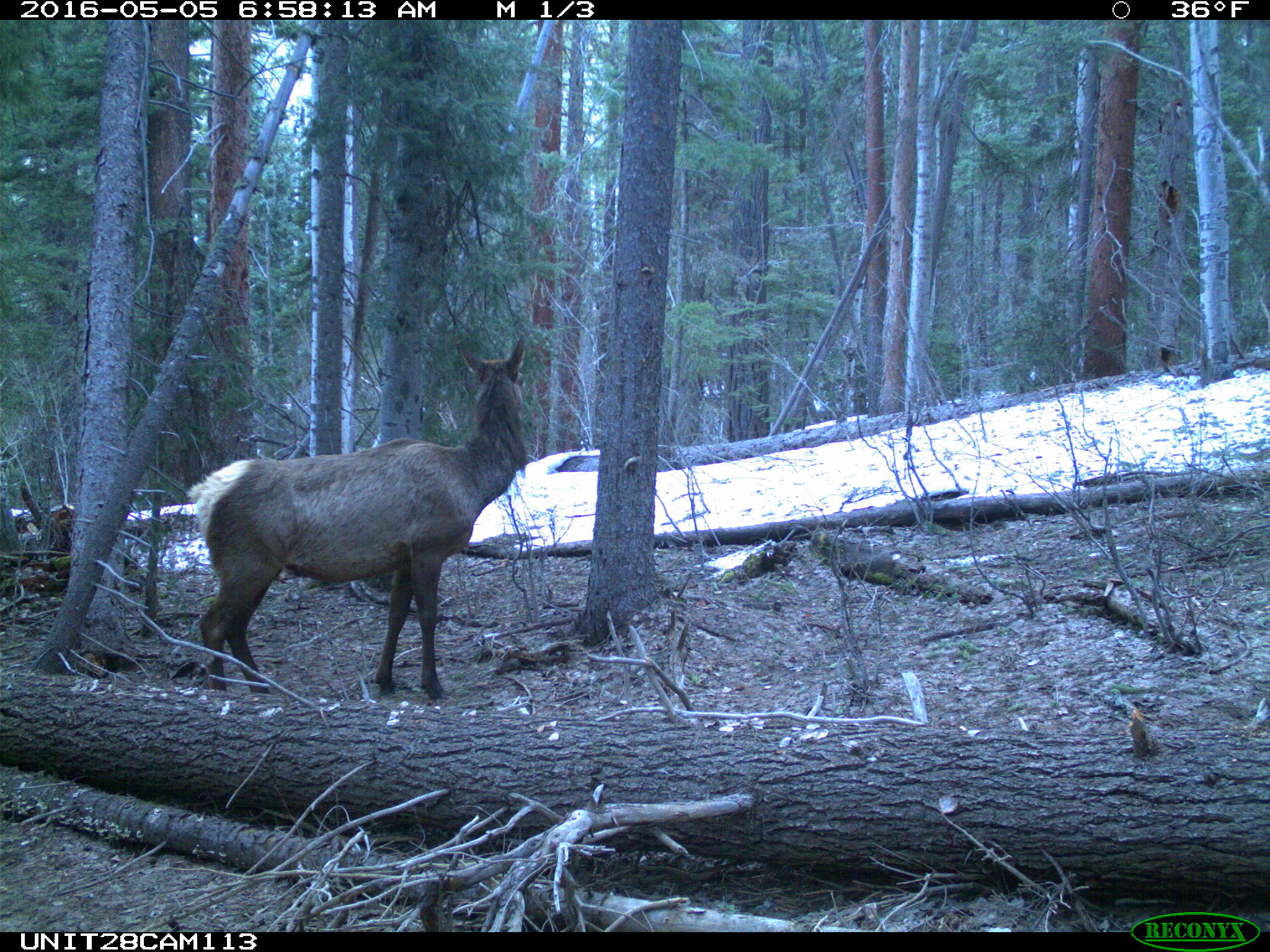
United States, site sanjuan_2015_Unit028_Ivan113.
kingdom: Animalia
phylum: Chordata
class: Mammalia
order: Artiodactyla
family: Cervidae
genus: Cervus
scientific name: Cervus elaphus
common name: red deer